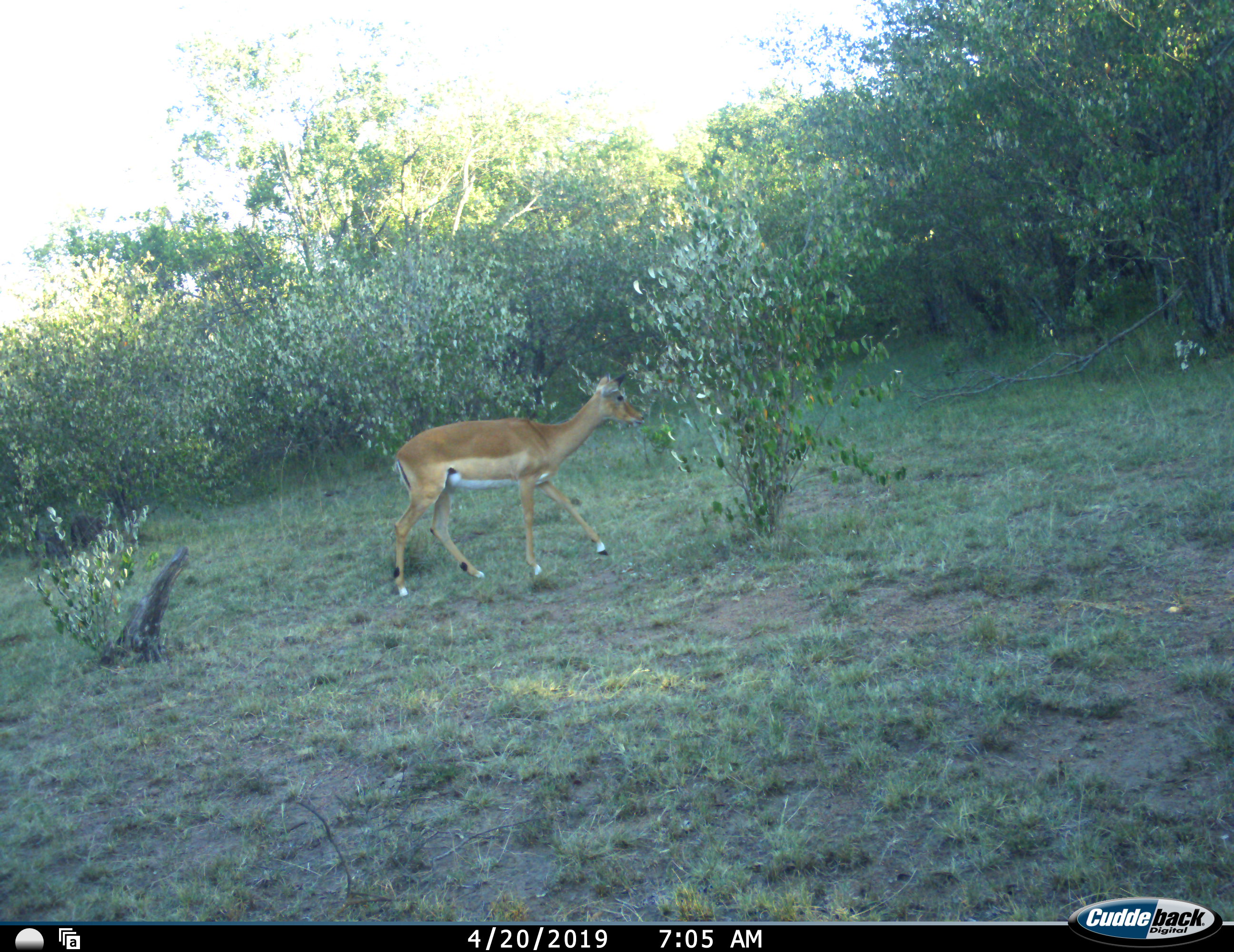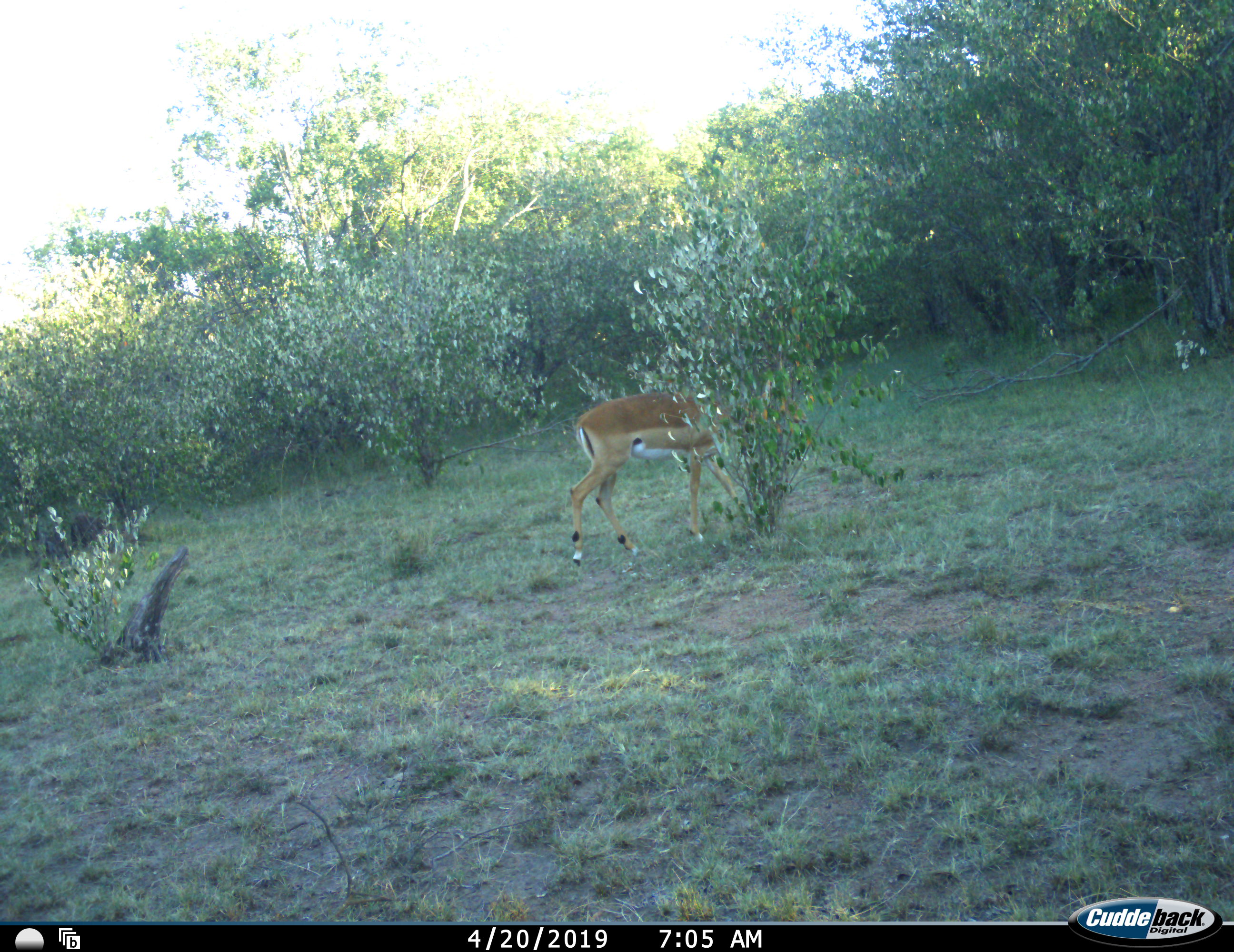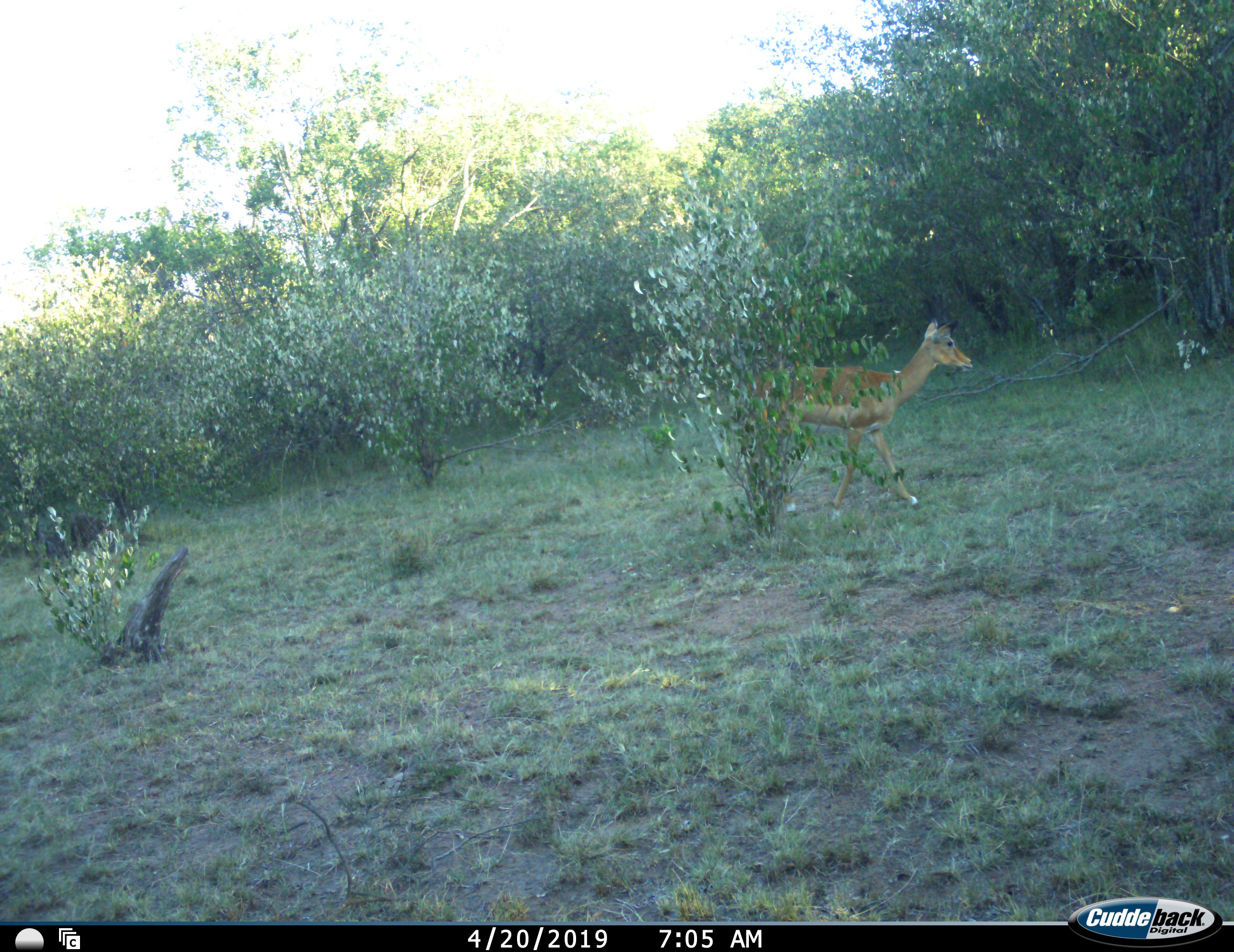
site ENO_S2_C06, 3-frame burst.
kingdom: Animalia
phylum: Chordata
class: Mammalia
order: Artiodactyla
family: Bovidae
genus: Aepyceros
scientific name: Aepyceros melampus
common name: impala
Impala (Aepyceros melampus), count 1. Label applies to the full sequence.